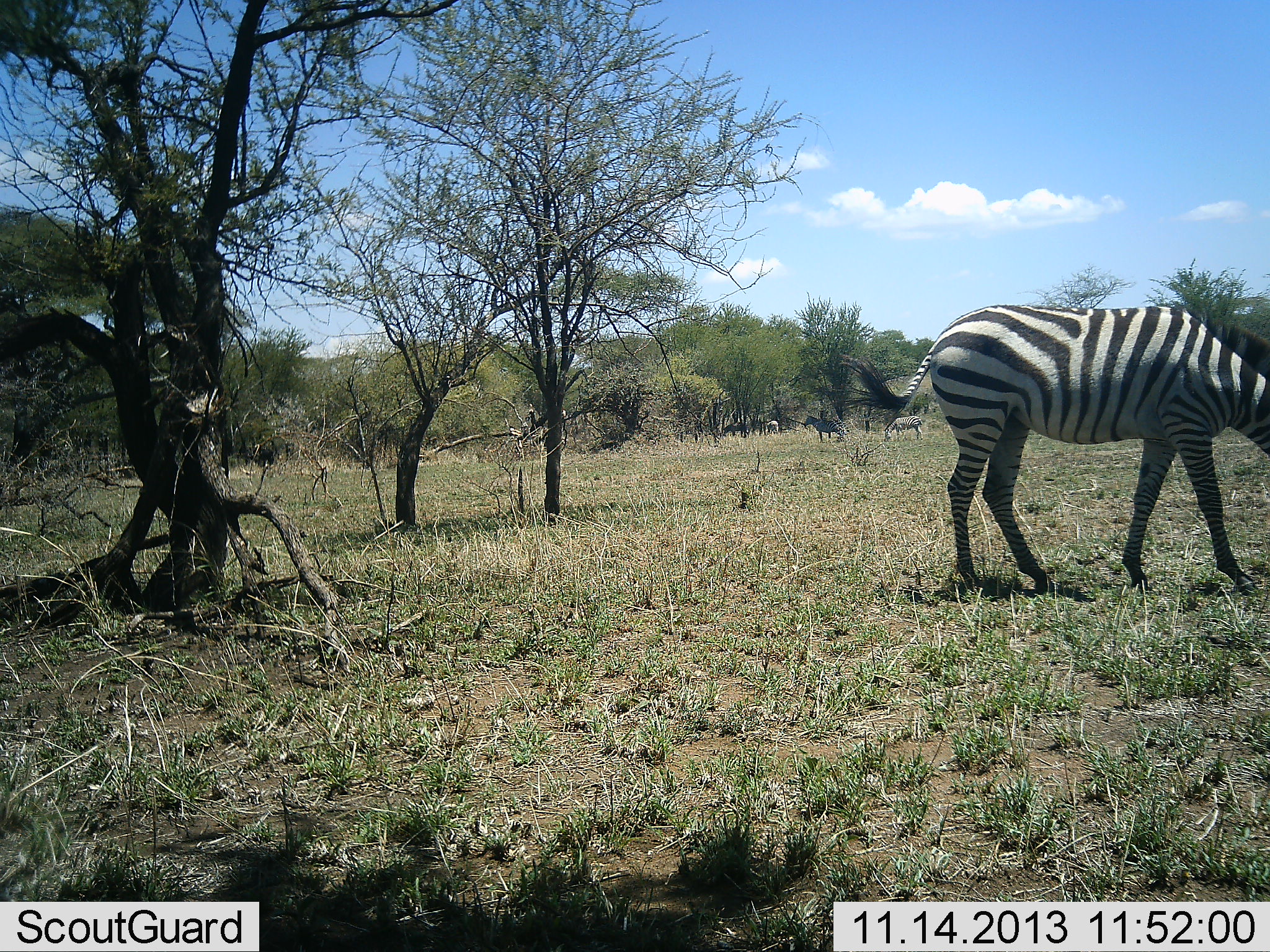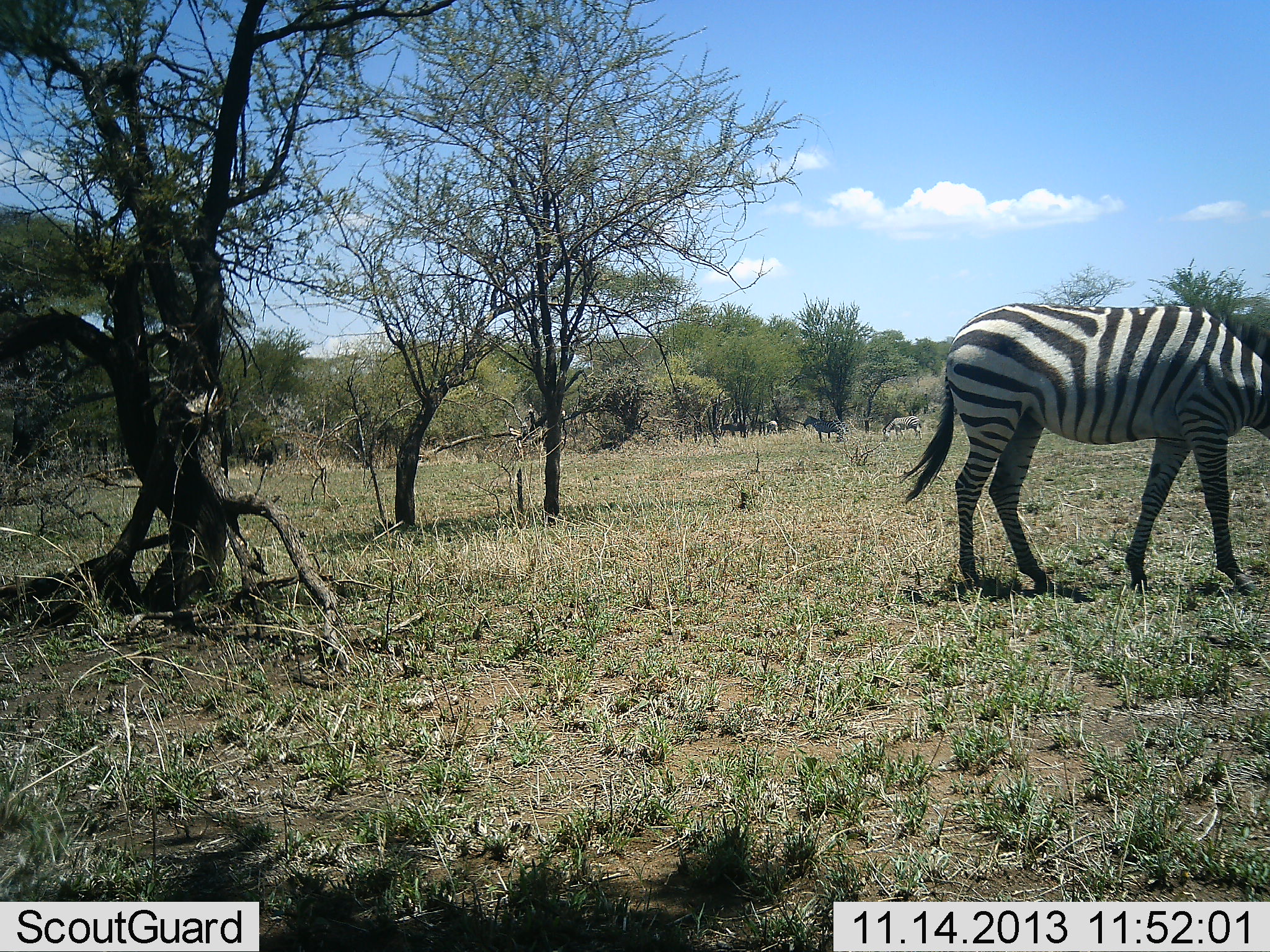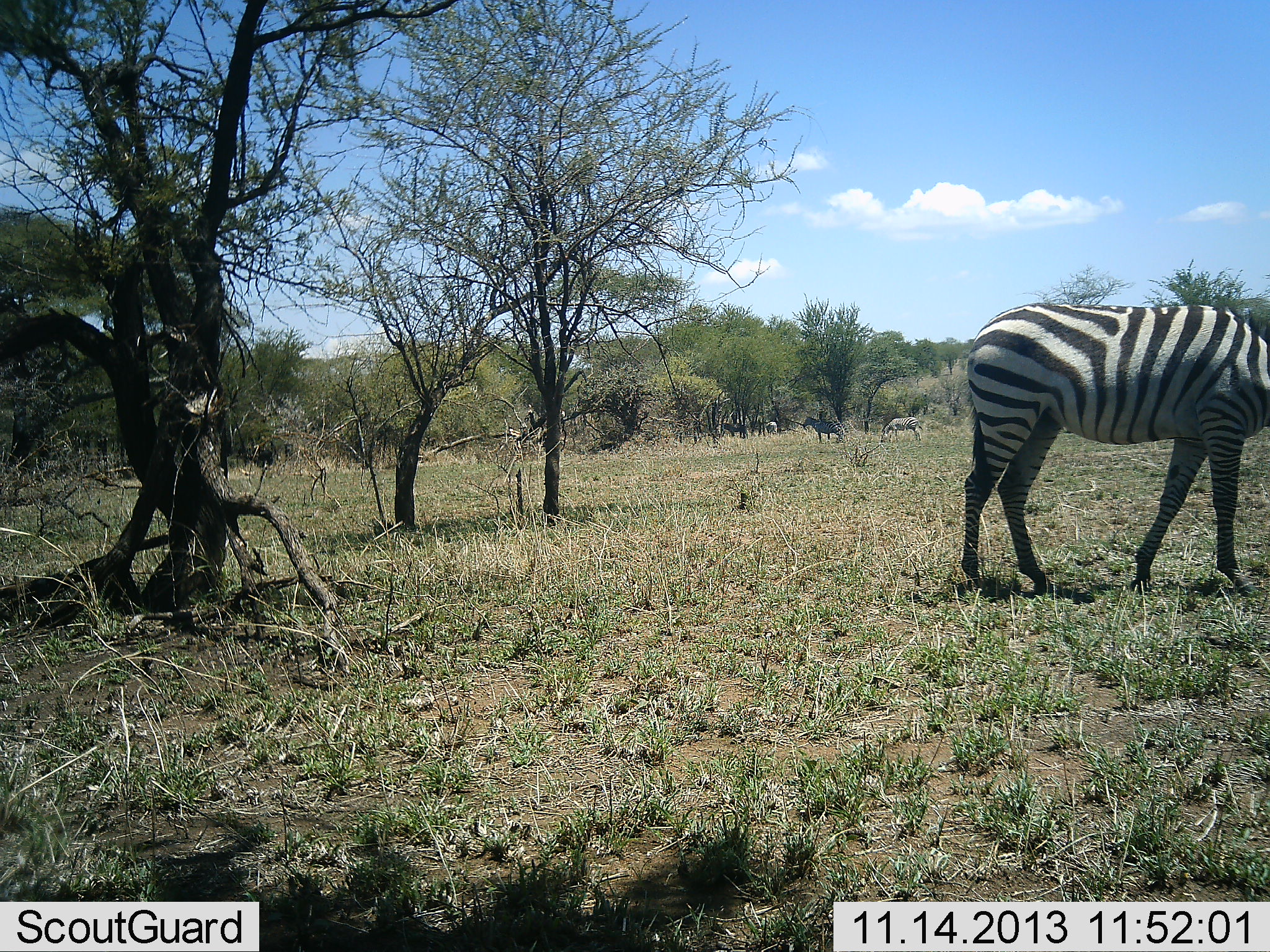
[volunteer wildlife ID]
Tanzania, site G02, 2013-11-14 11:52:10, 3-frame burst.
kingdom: Animalia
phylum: Chordata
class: Mammalia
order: Perissodactyla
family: Equidae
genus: Equus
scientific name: Equus quagga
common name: plains zebra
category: zebra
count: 5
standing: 60%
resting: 0%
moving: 0%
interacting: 10%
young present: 0%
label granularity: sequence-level